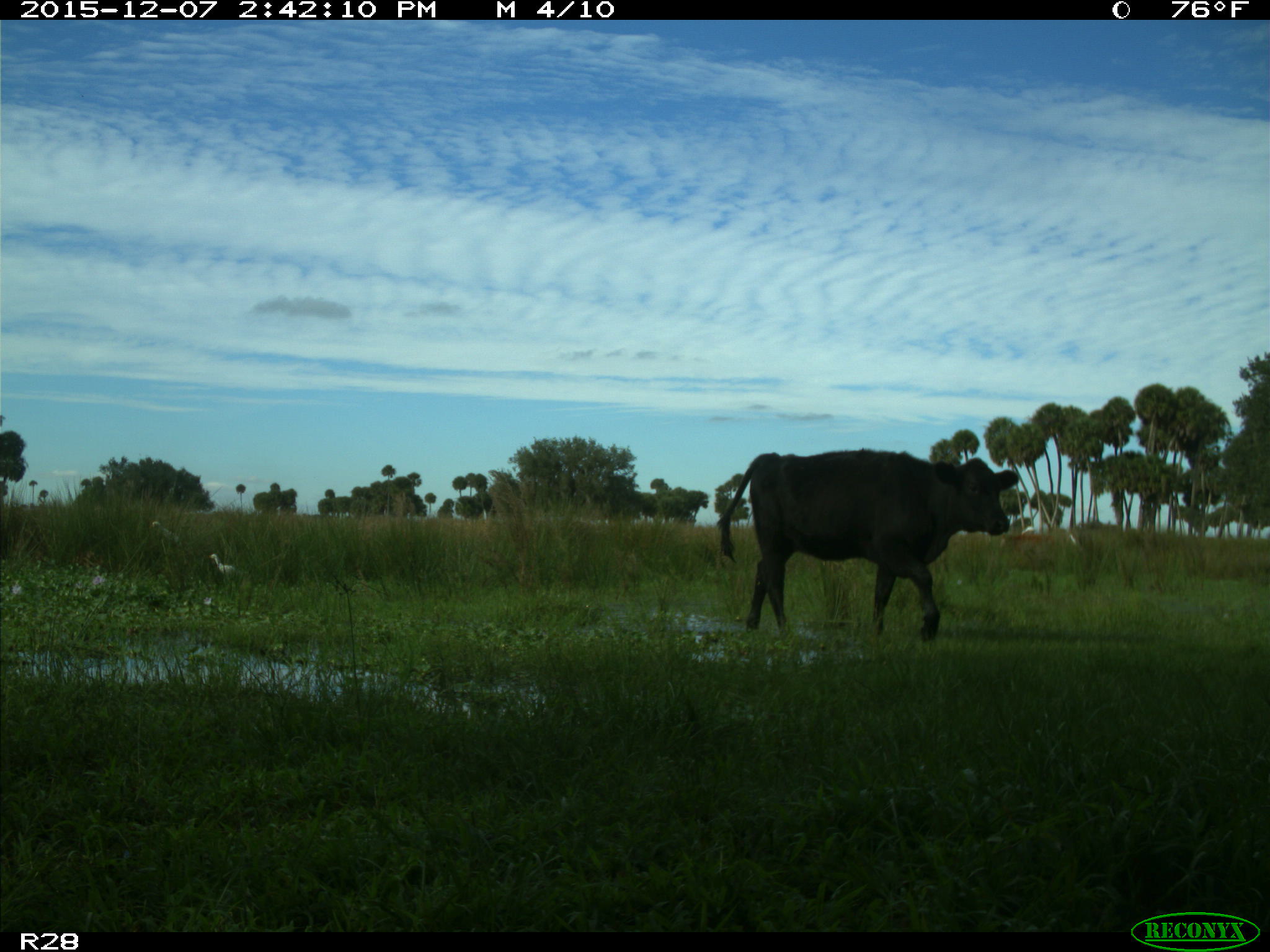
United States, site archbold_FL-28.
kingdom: Animalia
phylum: Chordata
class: Mammalia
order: Artiodactyla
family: Bovidae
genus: Bos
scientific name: Bos taurus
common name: domestic cow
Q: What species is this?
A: Bos taurus (domestic cow).